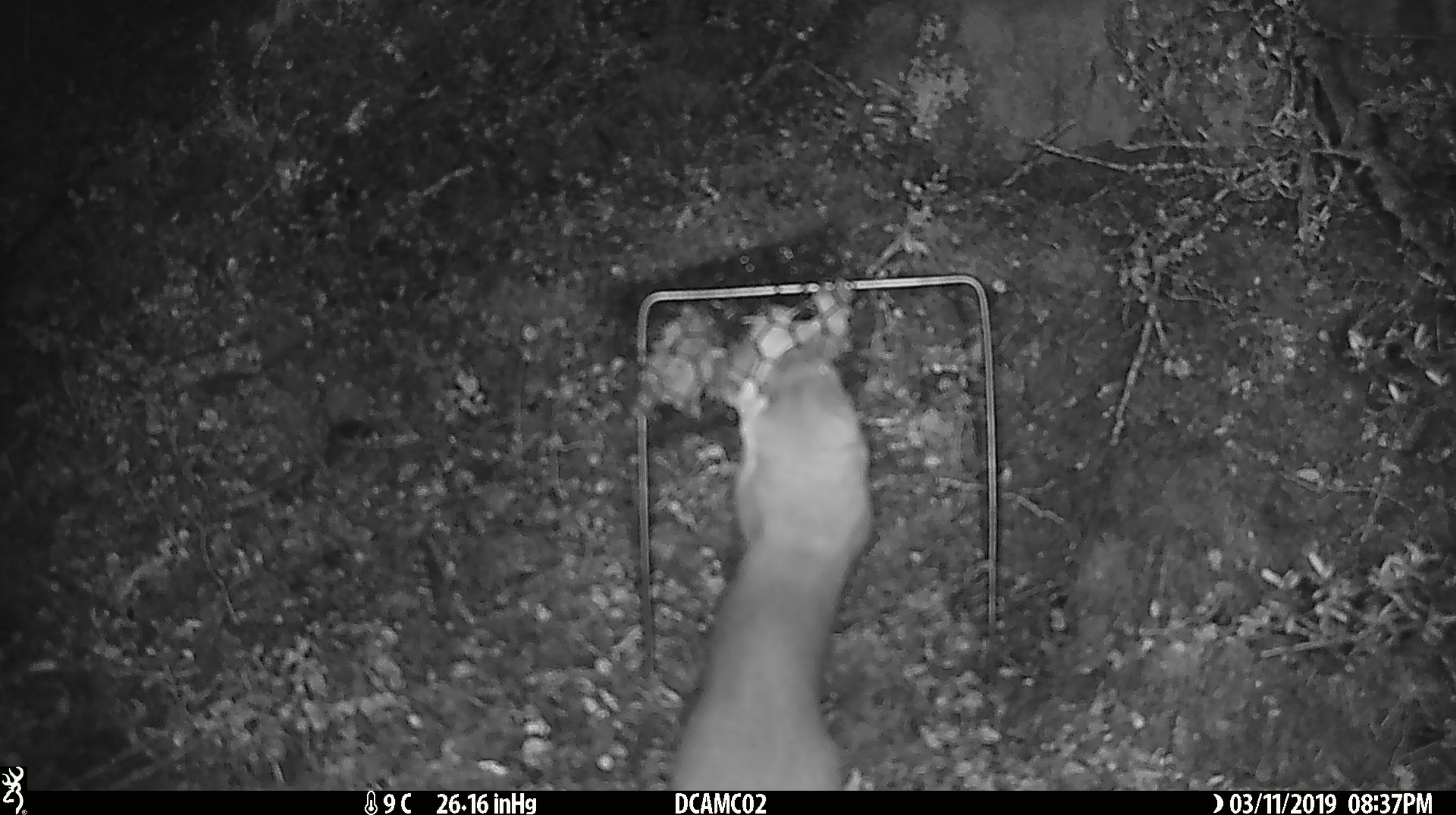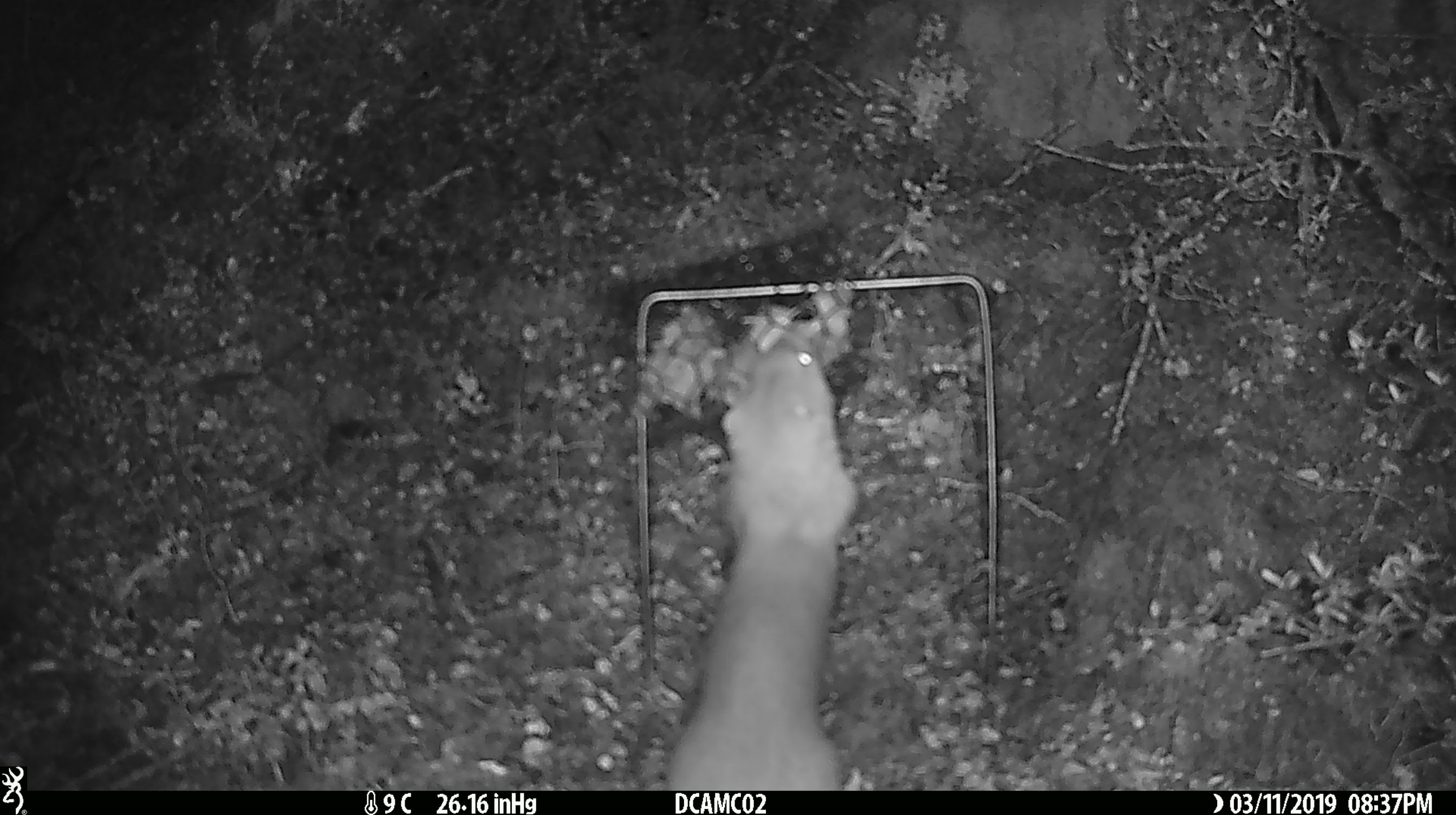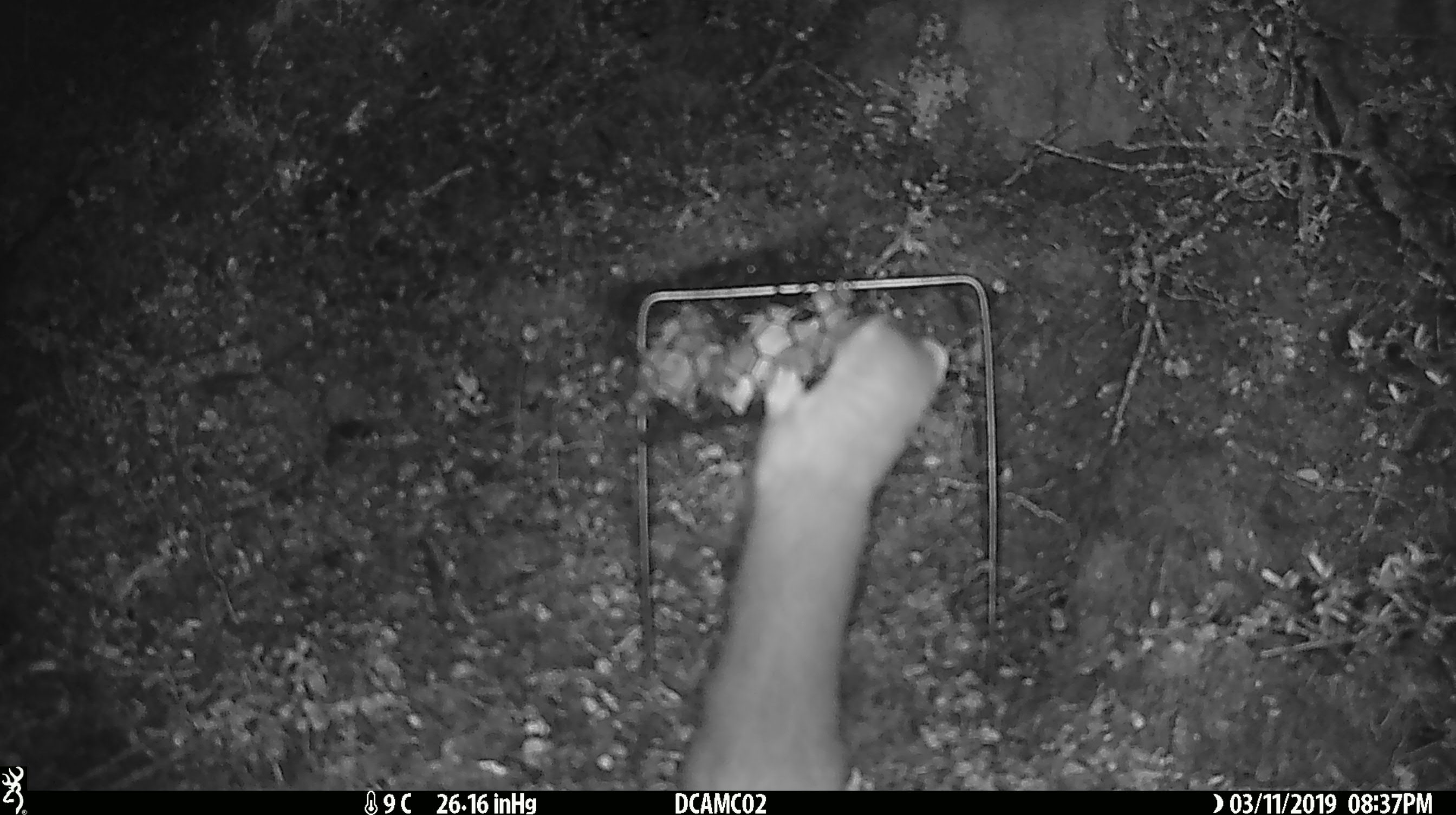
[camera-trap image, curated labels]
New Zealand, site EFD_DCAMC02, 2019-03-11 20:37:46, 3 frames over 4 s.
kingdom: Animalia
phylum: Chordata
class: Mammalia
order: Carnivora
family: Mustelidae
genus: Mustela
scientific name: Mustela erminea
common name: stoat